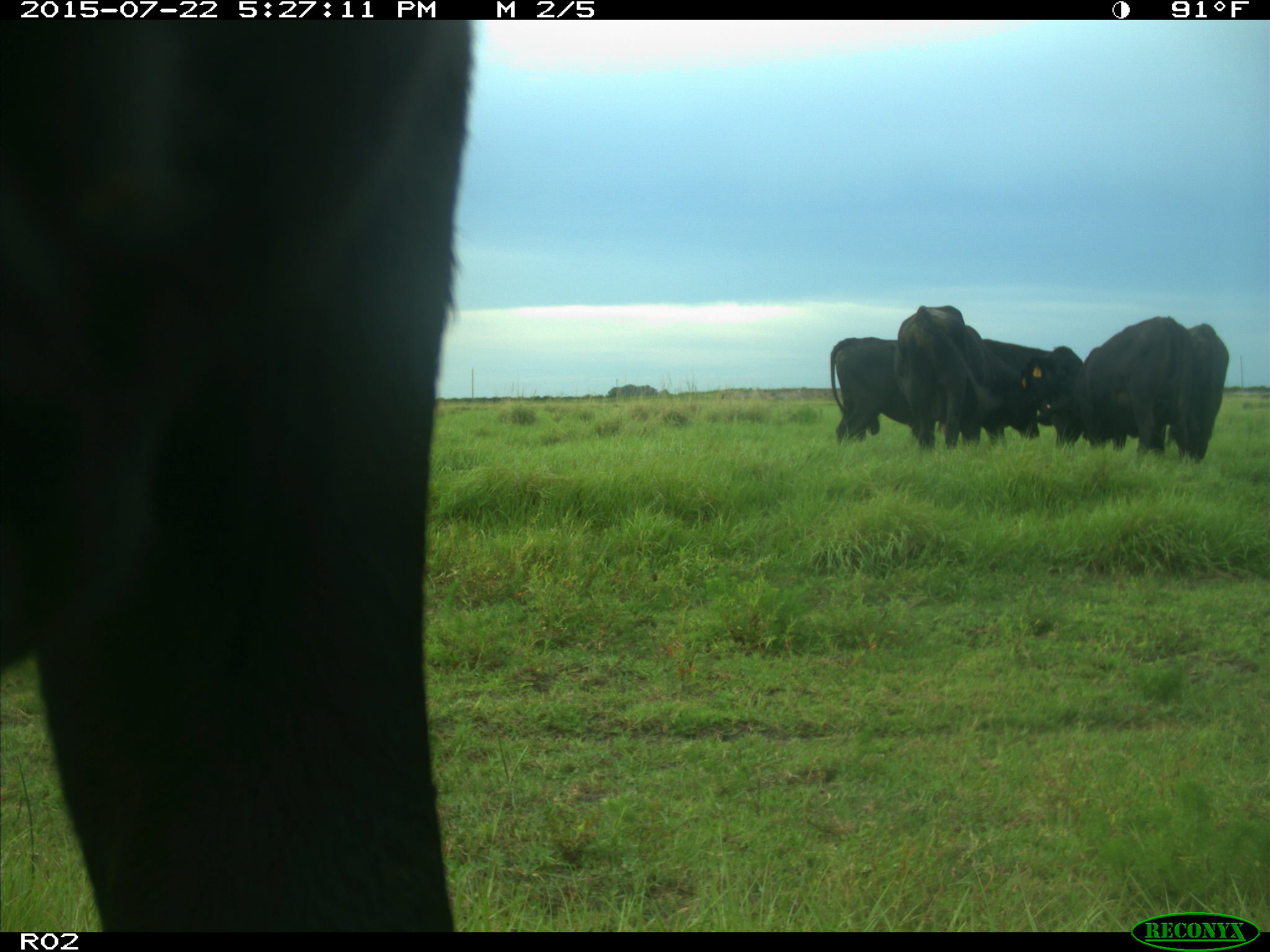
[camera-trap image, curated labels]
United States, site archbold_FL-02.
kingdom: Animalia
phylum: Chordata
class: Mammalia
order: Artiodactyla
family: Bovidae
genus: Bos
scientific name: Bos taurus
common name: domestic cow